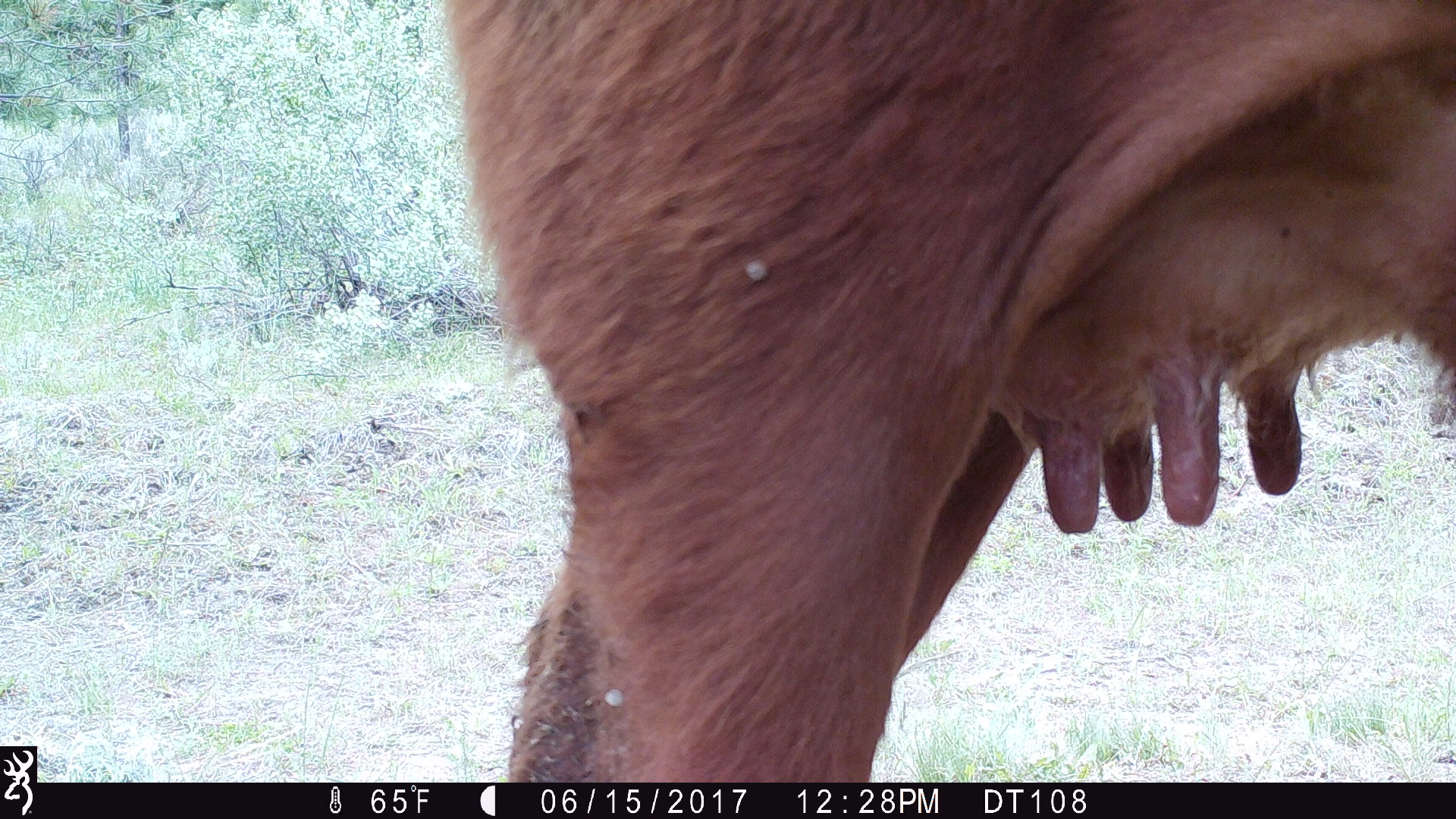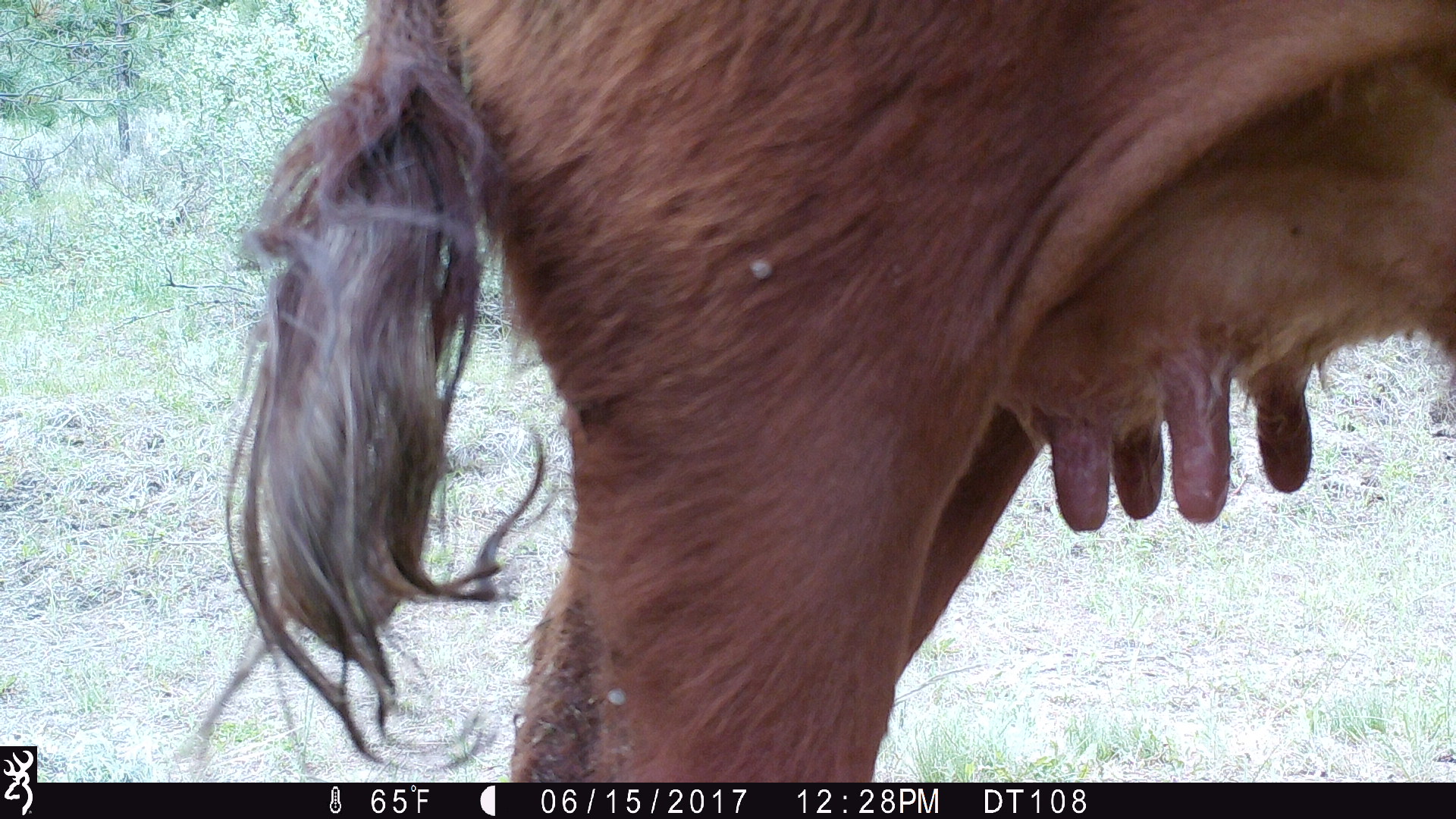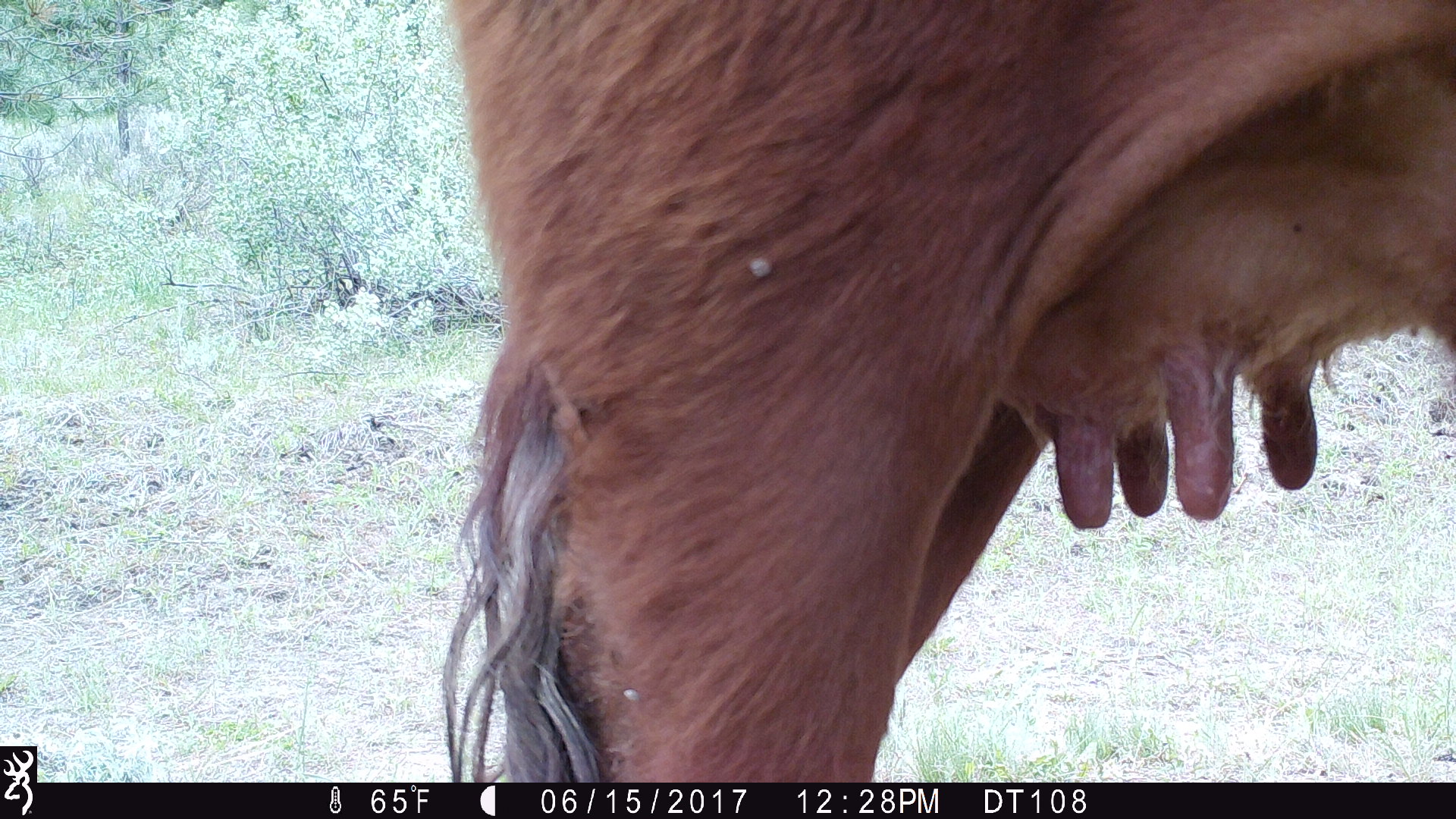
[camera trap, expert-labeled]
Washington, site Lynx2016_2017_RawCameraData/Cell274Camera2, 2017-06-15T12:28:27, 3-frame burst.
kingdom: Animalia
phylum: Chordata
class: Mammalia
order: Artiodactyla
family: Bovidae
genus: Bos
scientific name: Bos taurus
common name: domestic cattle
Domestic cattle (Bos taurus). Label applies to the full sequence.